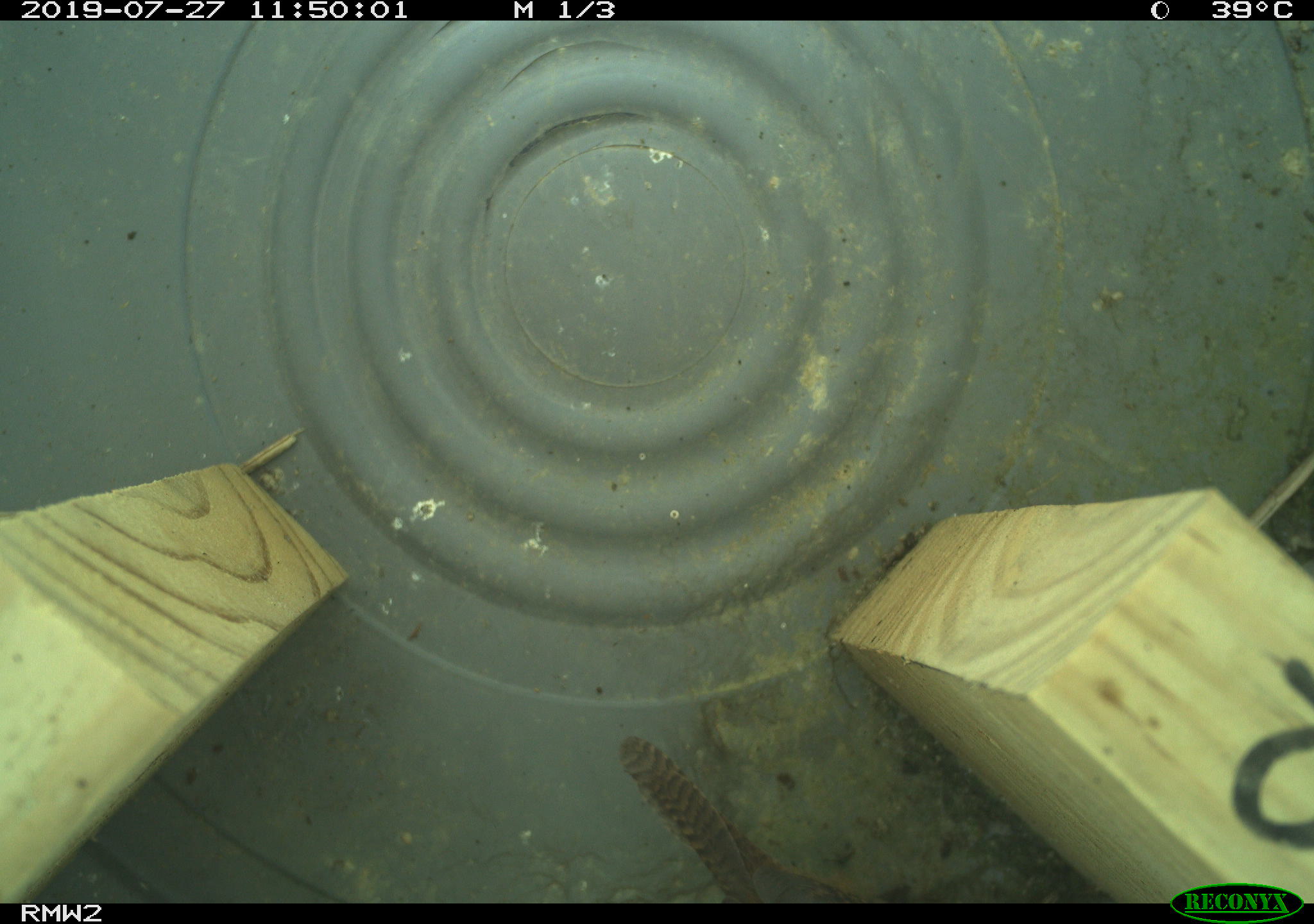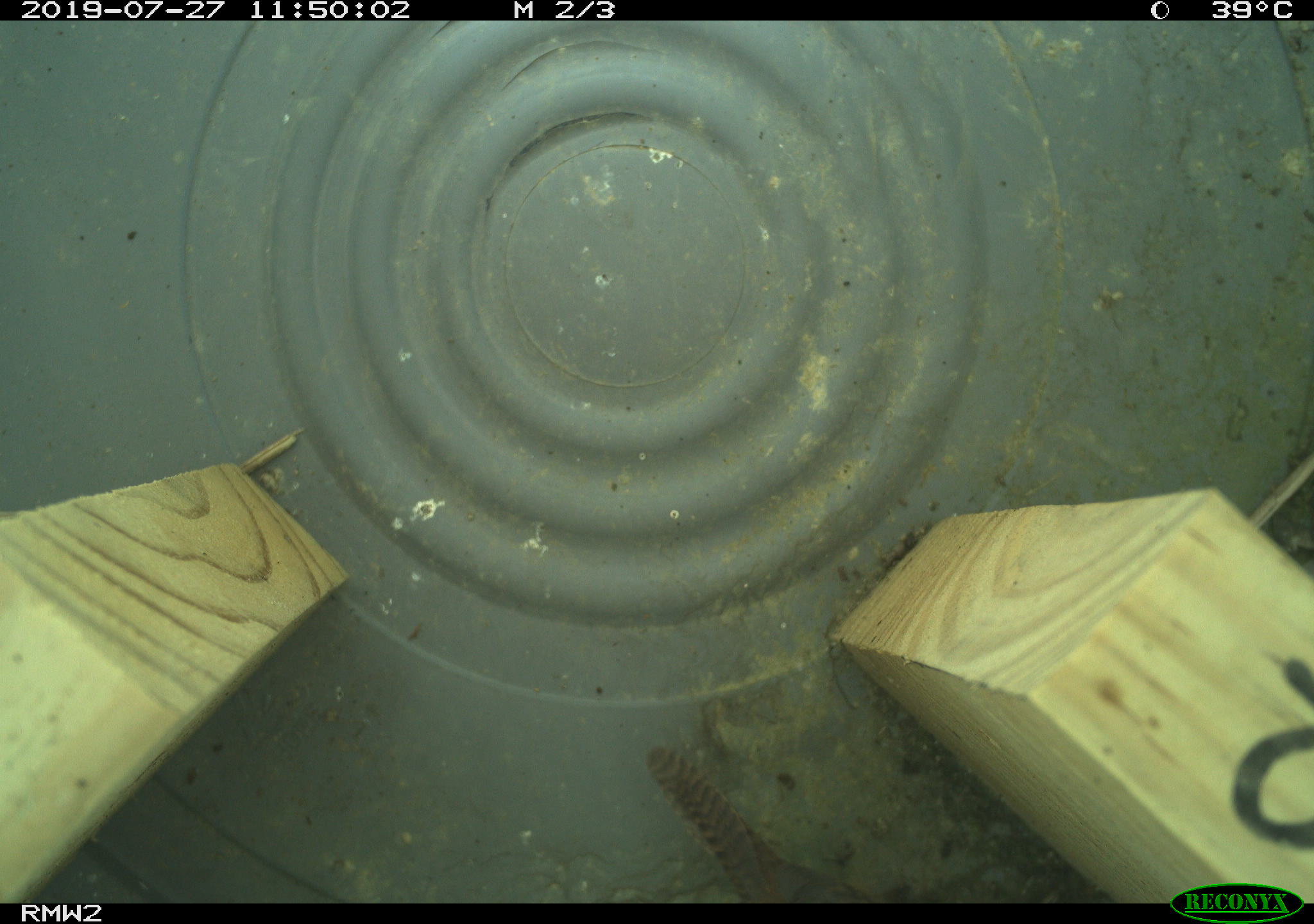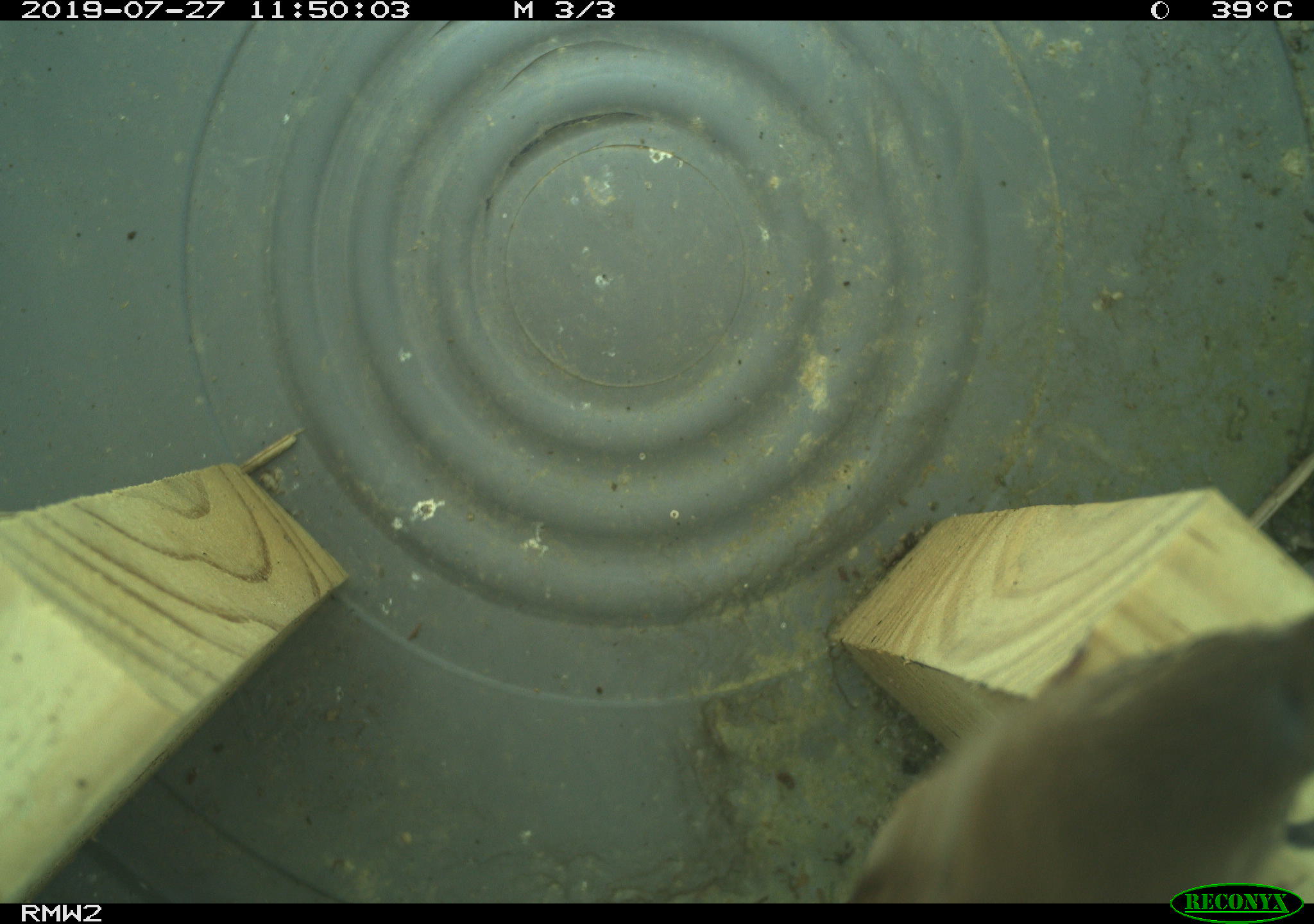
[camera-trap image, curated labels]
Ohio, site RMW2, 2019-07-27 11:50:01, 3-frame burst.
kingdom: Animalia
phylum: Chordata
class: Aves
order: Passeriformes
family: Troglodytidae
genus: Troglodytes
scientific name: Troglodytes aedon aedon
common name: northern house wren